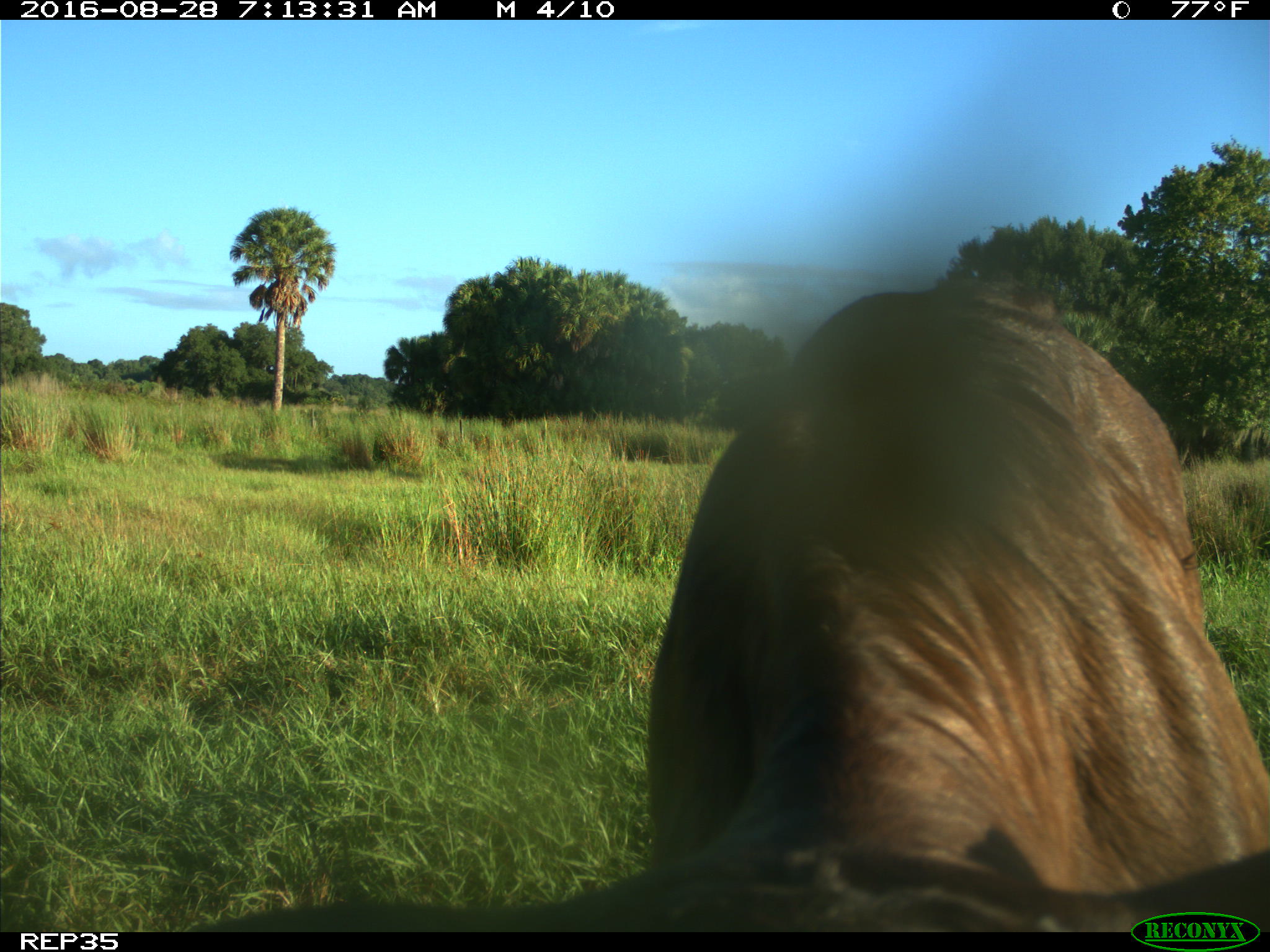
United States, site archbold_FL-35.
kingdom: Animalia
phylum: Chordata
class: Mammalia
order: Artiodactyla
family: Bovidae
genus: Bos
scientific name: Bos taurus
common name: domestic cow